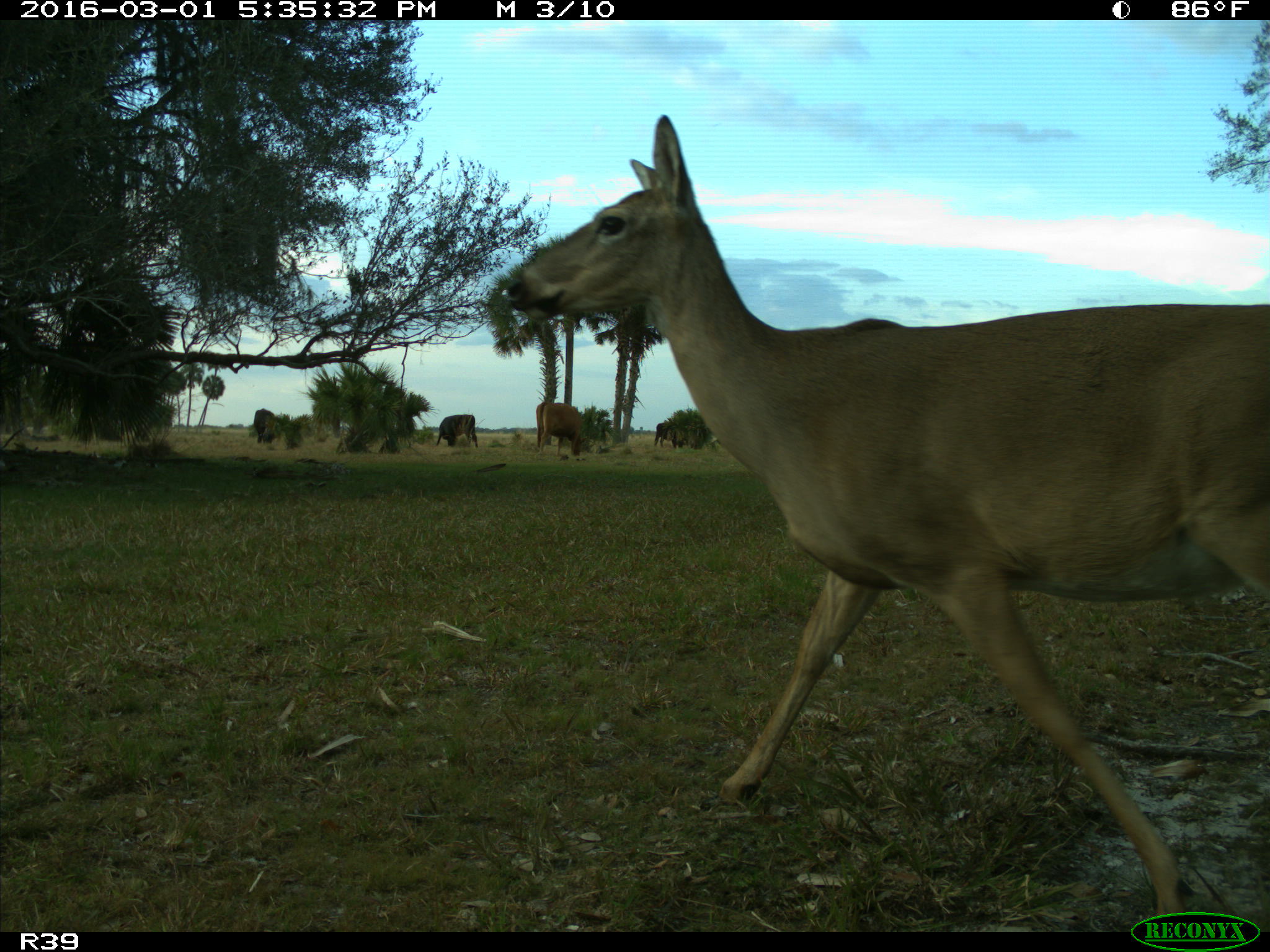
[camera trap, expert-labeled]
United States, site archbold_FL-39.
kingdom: Animalia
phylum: Chordata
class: Mammalia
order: Artiodactyla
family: Bovidae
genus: Bos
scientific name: Bos taurus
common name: domestic cow